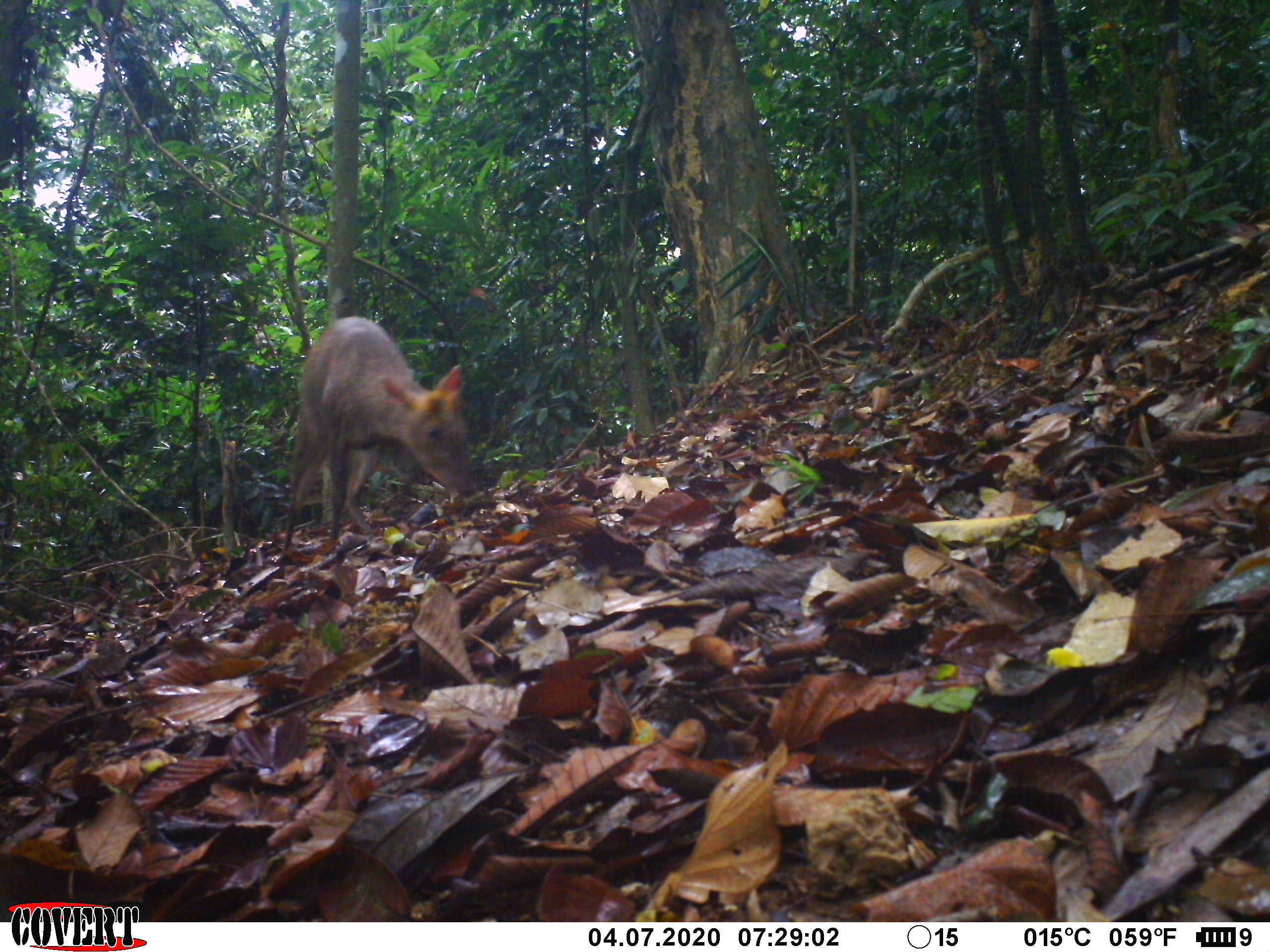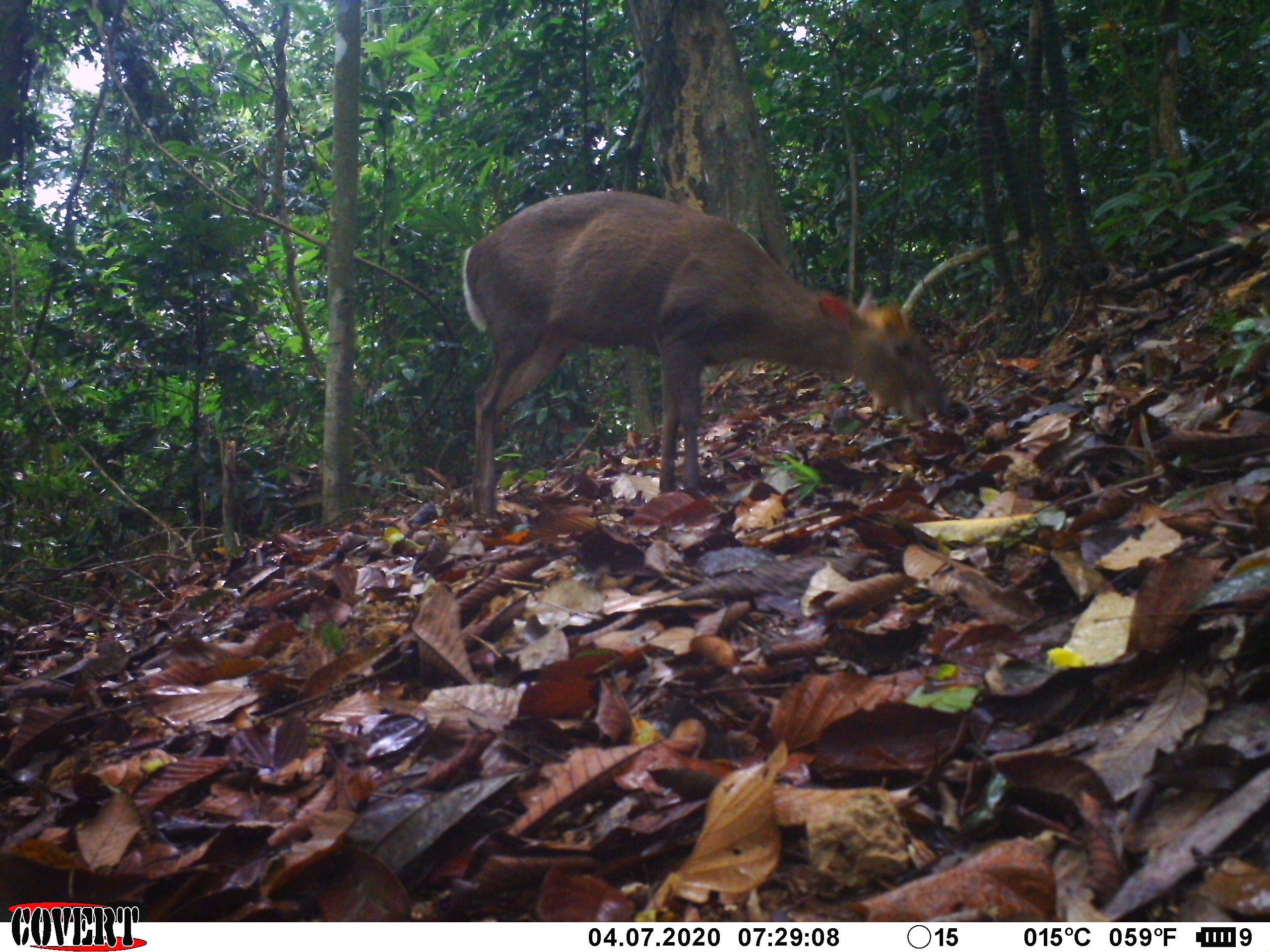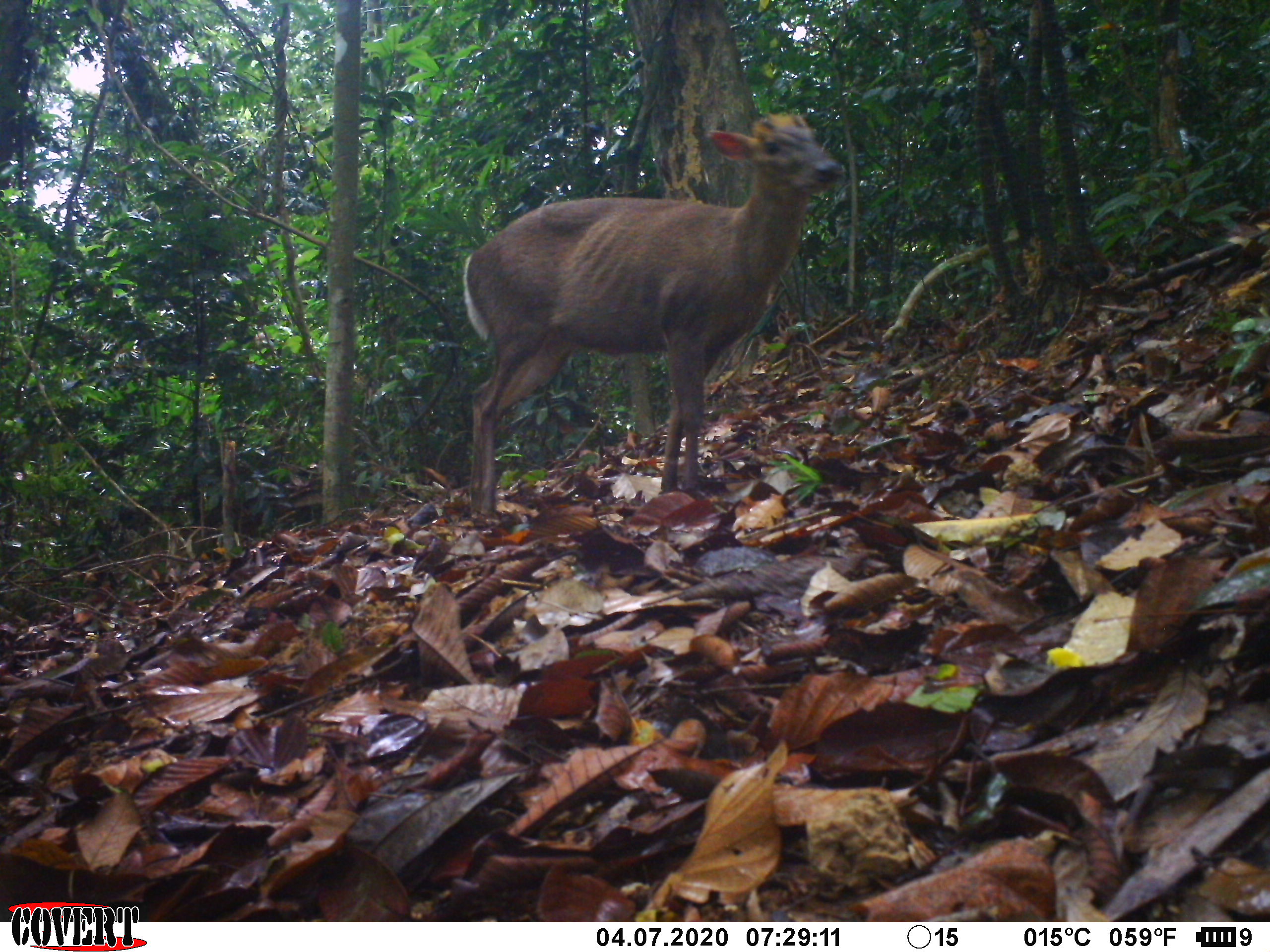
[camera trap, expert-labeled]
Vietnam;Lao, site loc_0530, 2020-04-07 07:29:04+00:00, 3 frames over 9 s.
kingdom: Animalia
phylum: Chordata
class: Mammalia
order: Artiodactyla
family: Cervidae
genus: Muntiacus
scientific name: Muntiacus rooseveltorum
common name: roosevelt's muntjac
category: roosevelts muntjac group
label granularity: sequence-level